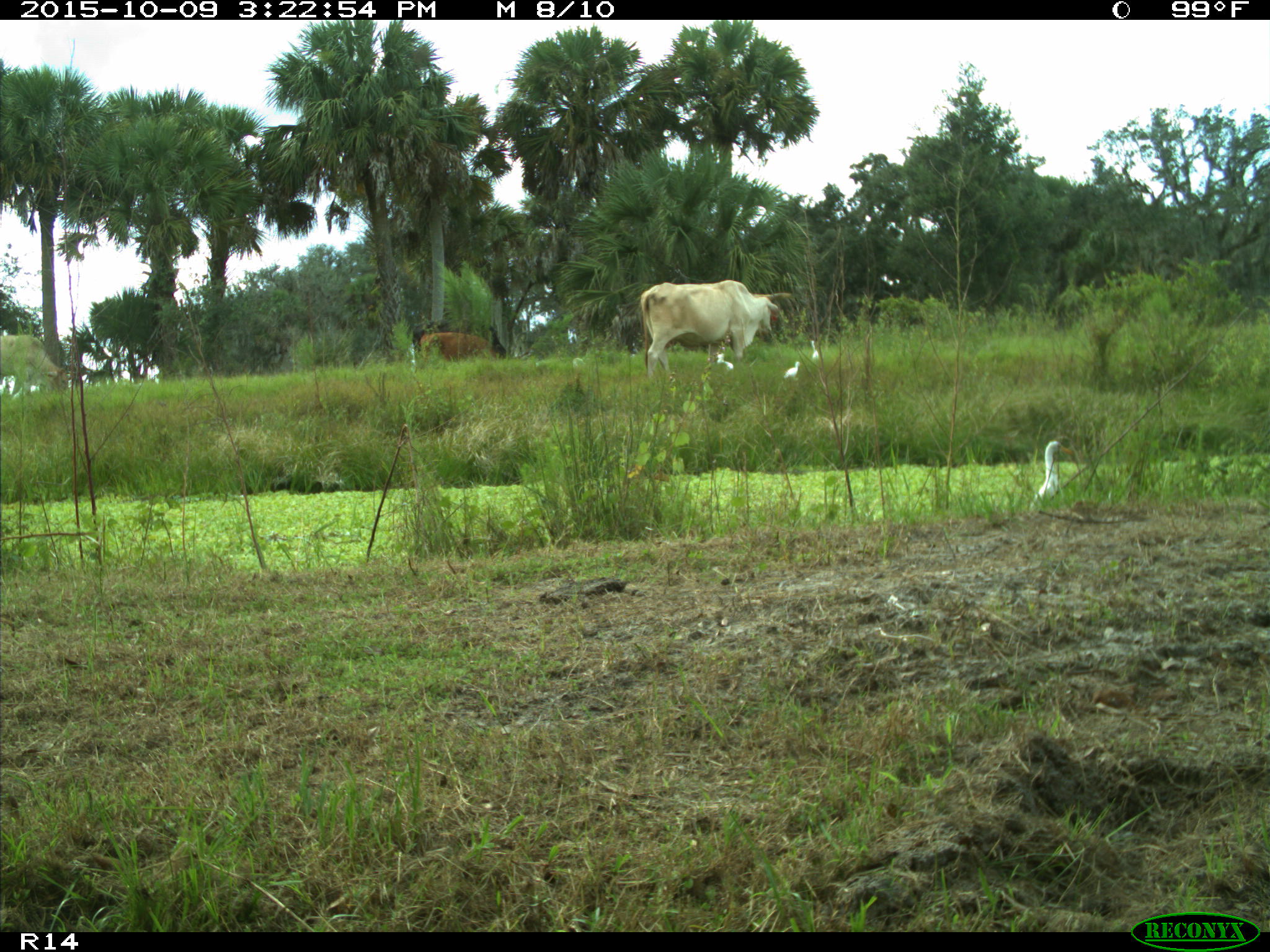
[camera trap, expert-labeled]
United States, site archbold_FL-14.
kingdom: Animalia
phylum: Chordata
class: Mammalia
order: Artiodactyla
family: Bovidae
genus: Bos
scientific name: Bos taurus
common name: domestic cow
Bos taurus (domestic cow).